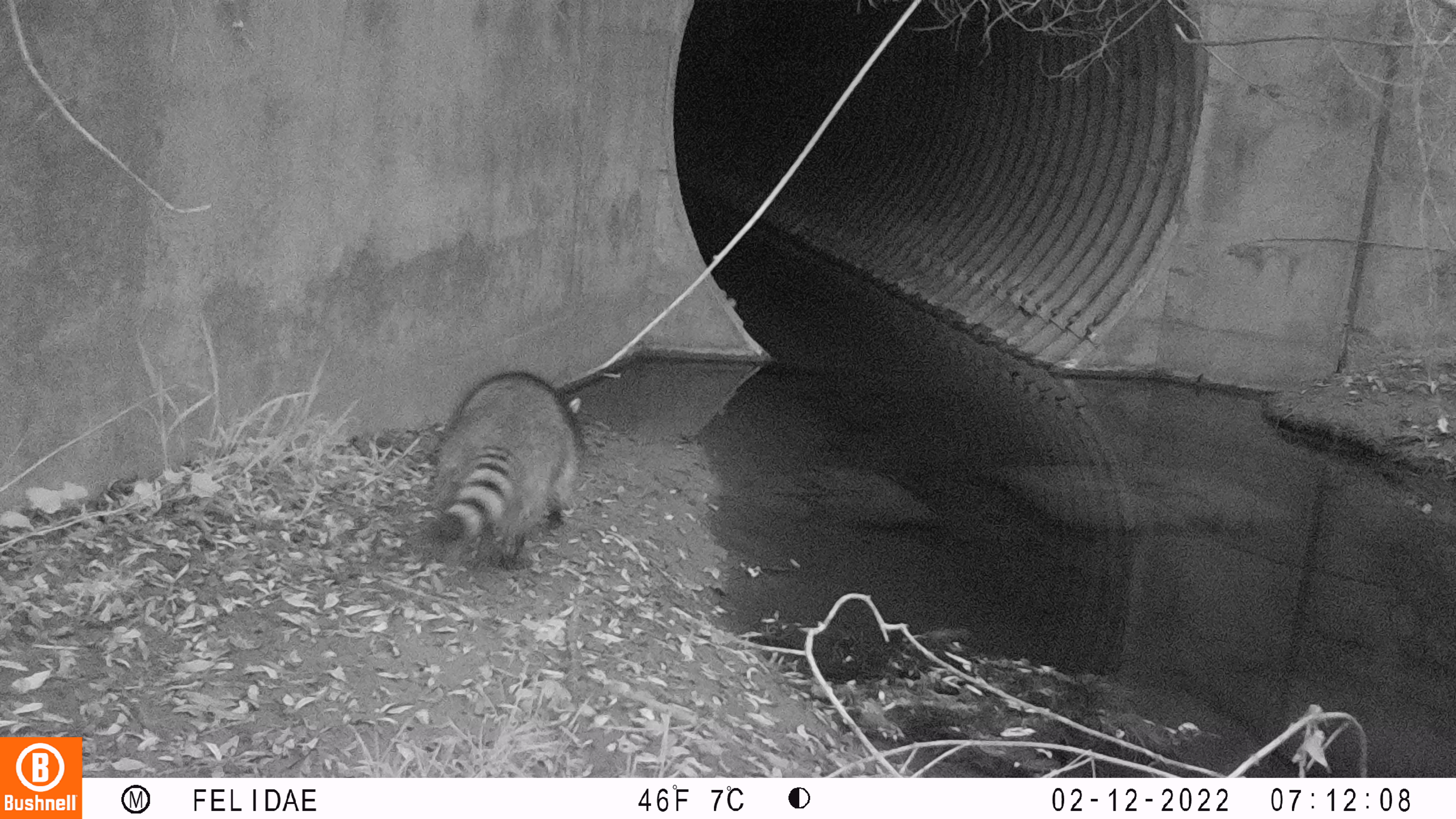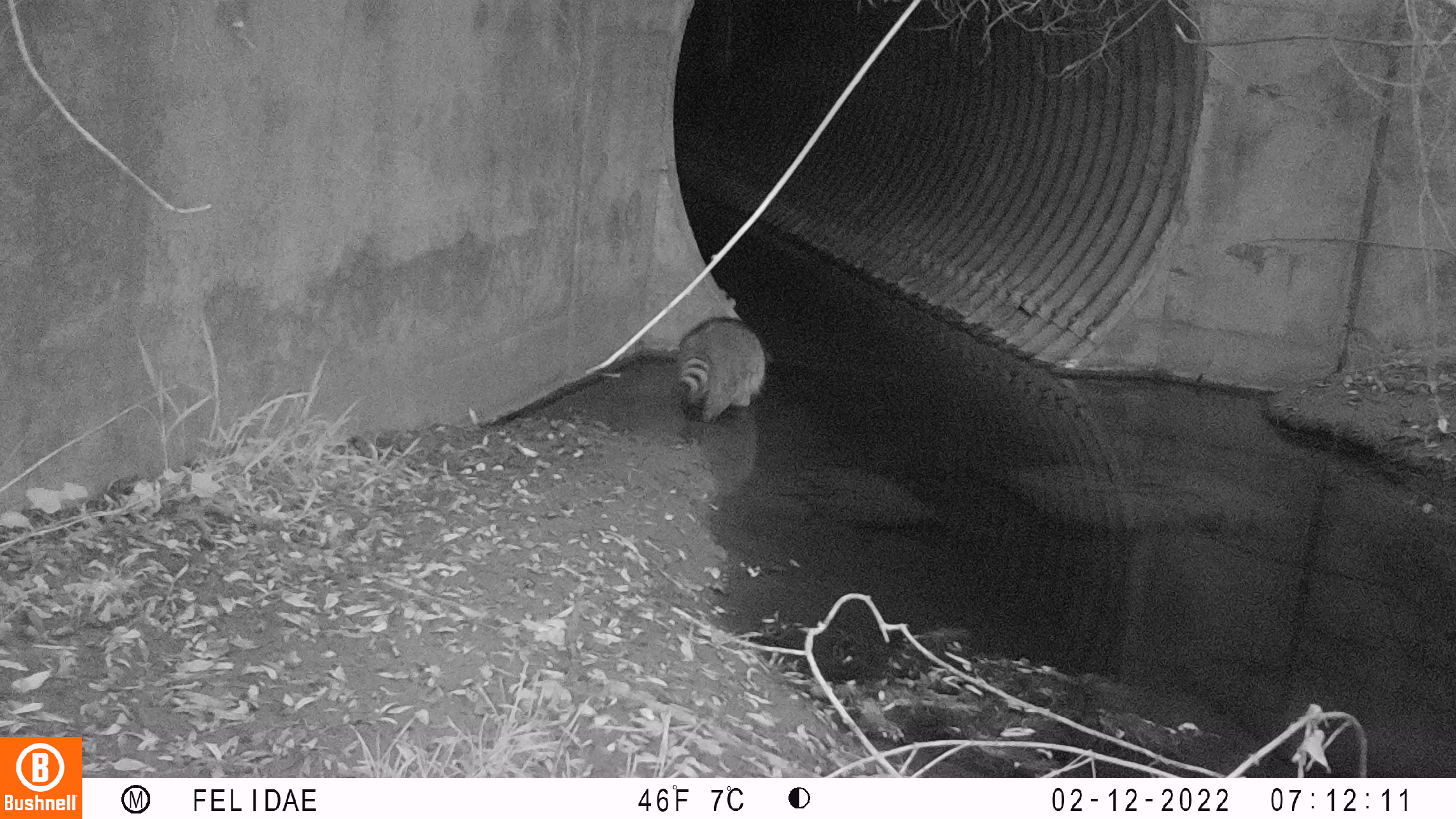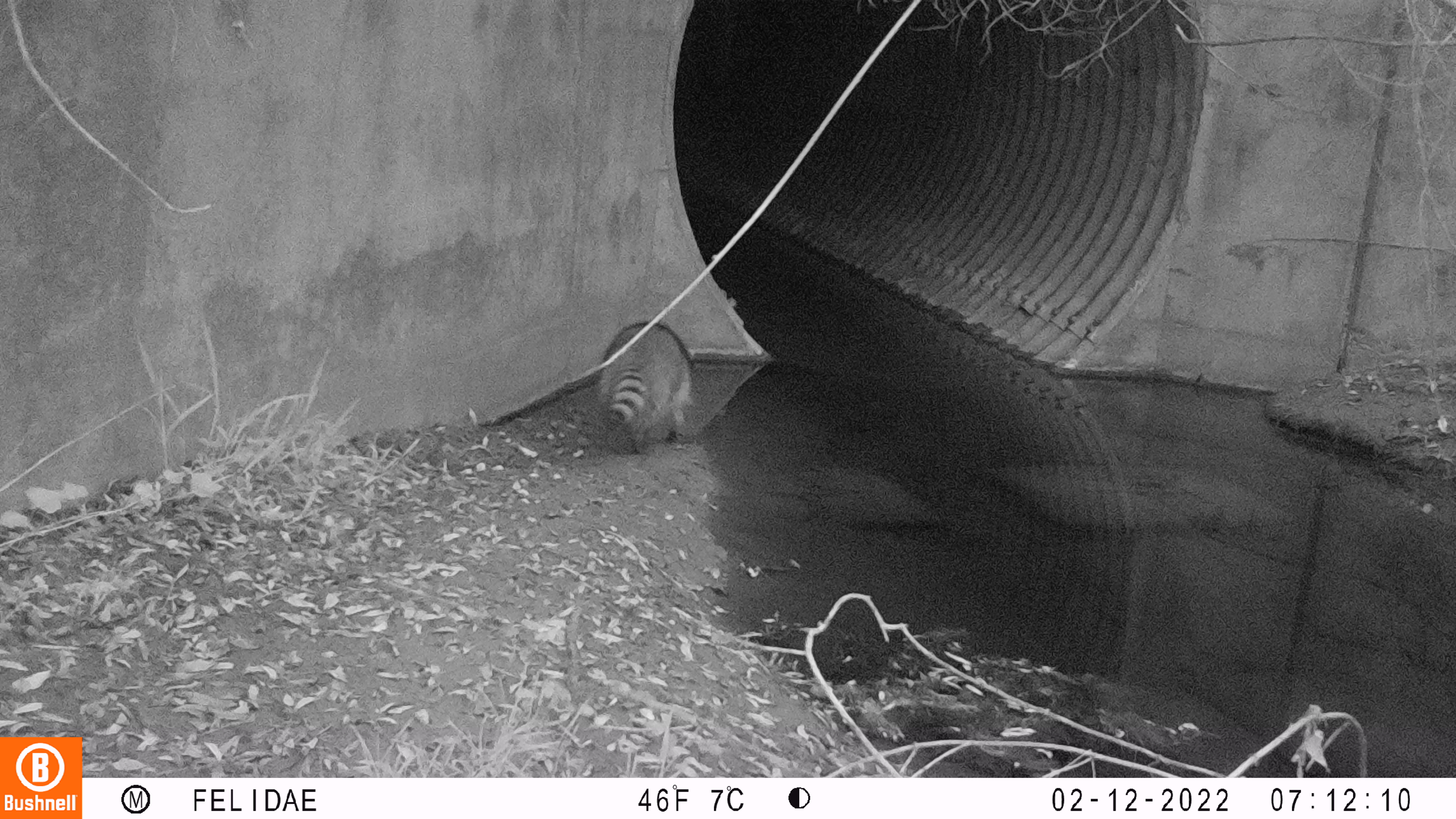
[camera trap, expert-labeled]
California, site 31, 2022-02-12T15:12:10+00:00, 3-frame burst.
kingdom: Animalia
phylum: Chordata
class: Mammalia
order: Carnivora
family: Procyonidae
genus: Procyon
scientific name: Procyon lotor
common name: raccoon